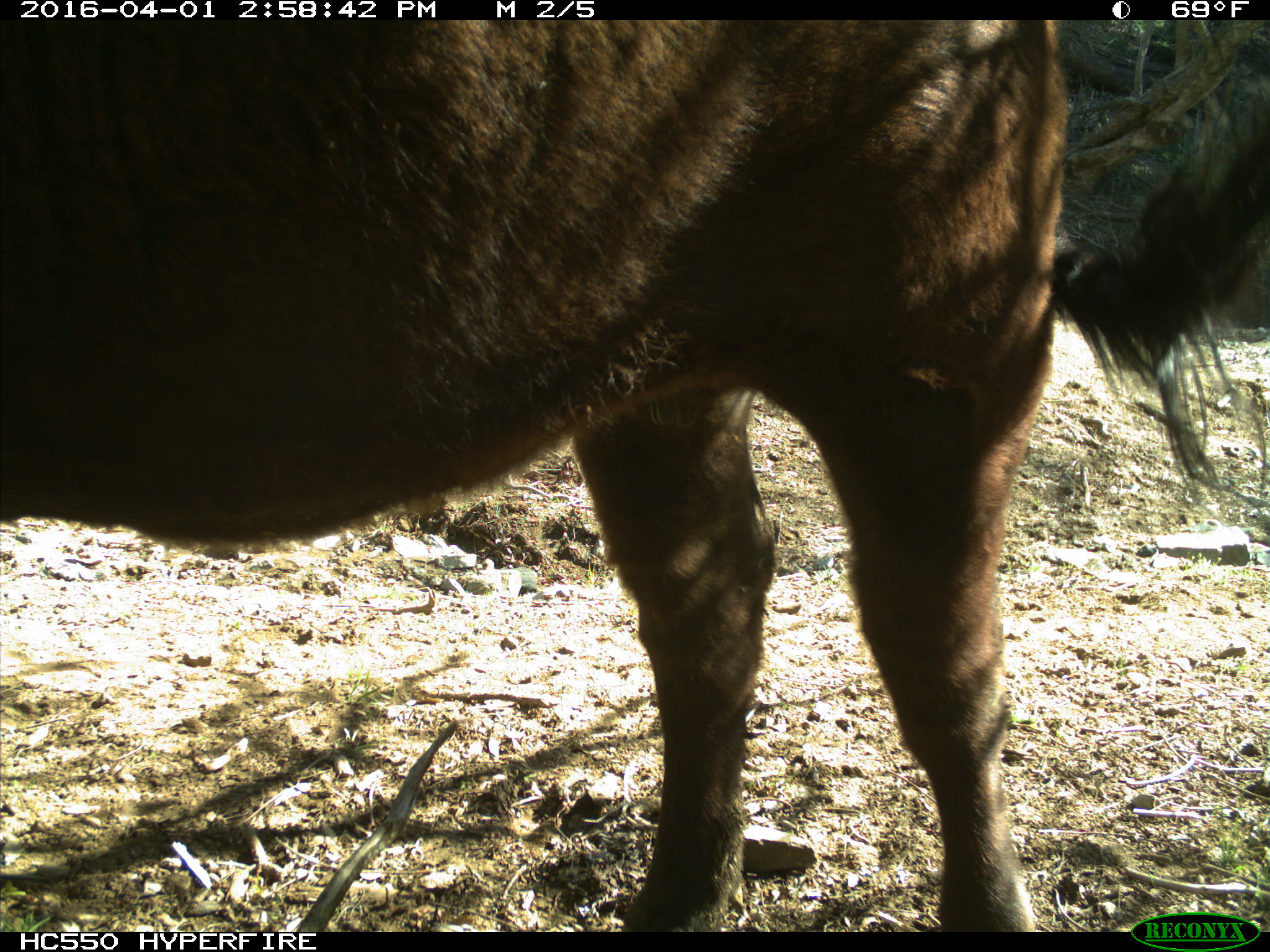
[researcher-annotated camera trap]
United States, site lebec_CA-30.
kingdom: Animalia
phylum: Chordata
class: Mammalia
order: Artiodactyla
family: Bovidae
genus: Bos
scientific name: Bos taurus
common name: domestic cow